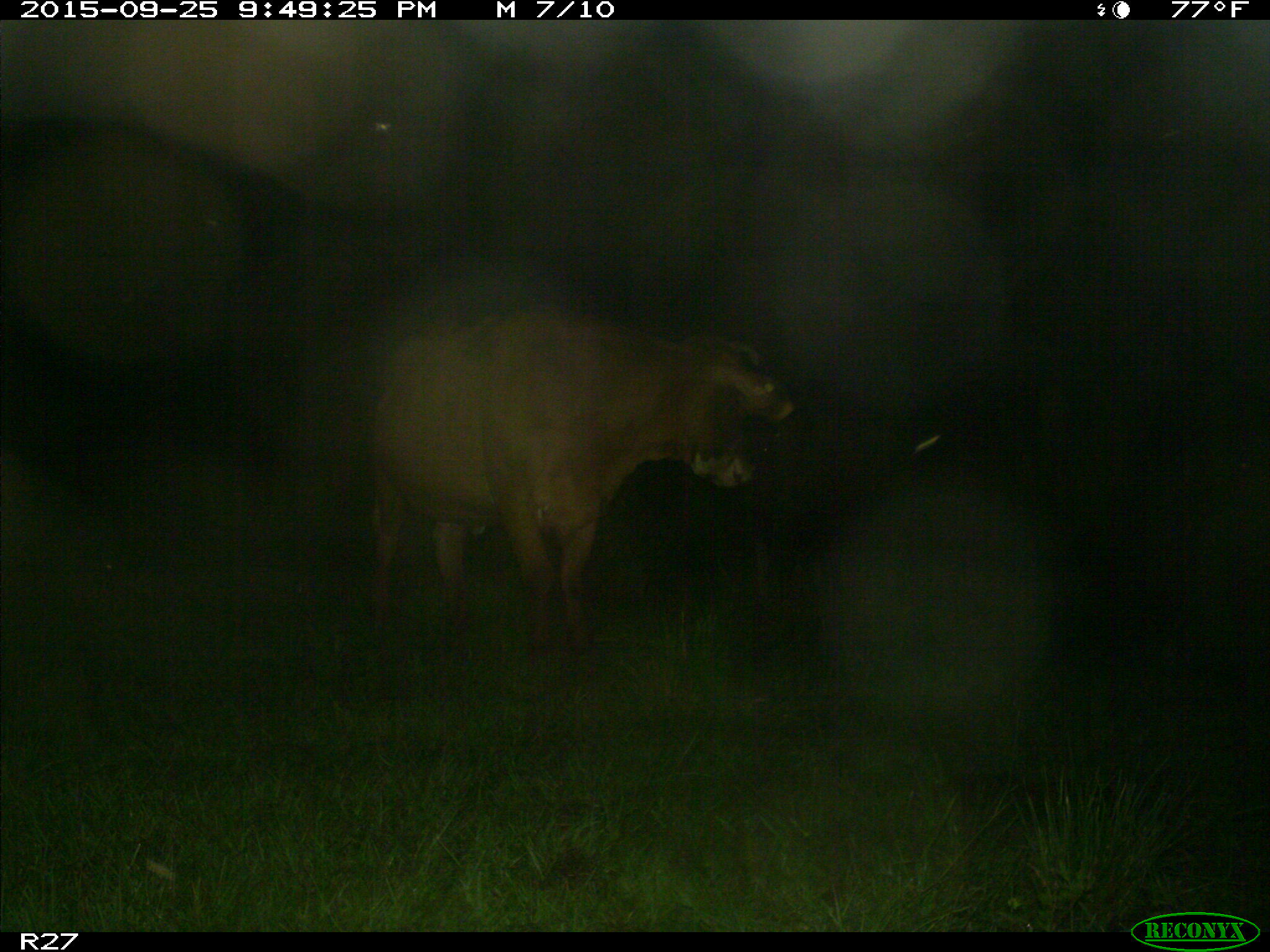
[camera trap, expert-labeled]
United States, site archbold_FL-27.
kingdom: Animalia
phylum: Chordata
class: Mammalia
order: Artiodactyla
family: Bovidae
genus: Bos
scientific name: Bos taurus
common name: domestic cow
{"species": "Bos taurus (domestic cow)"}